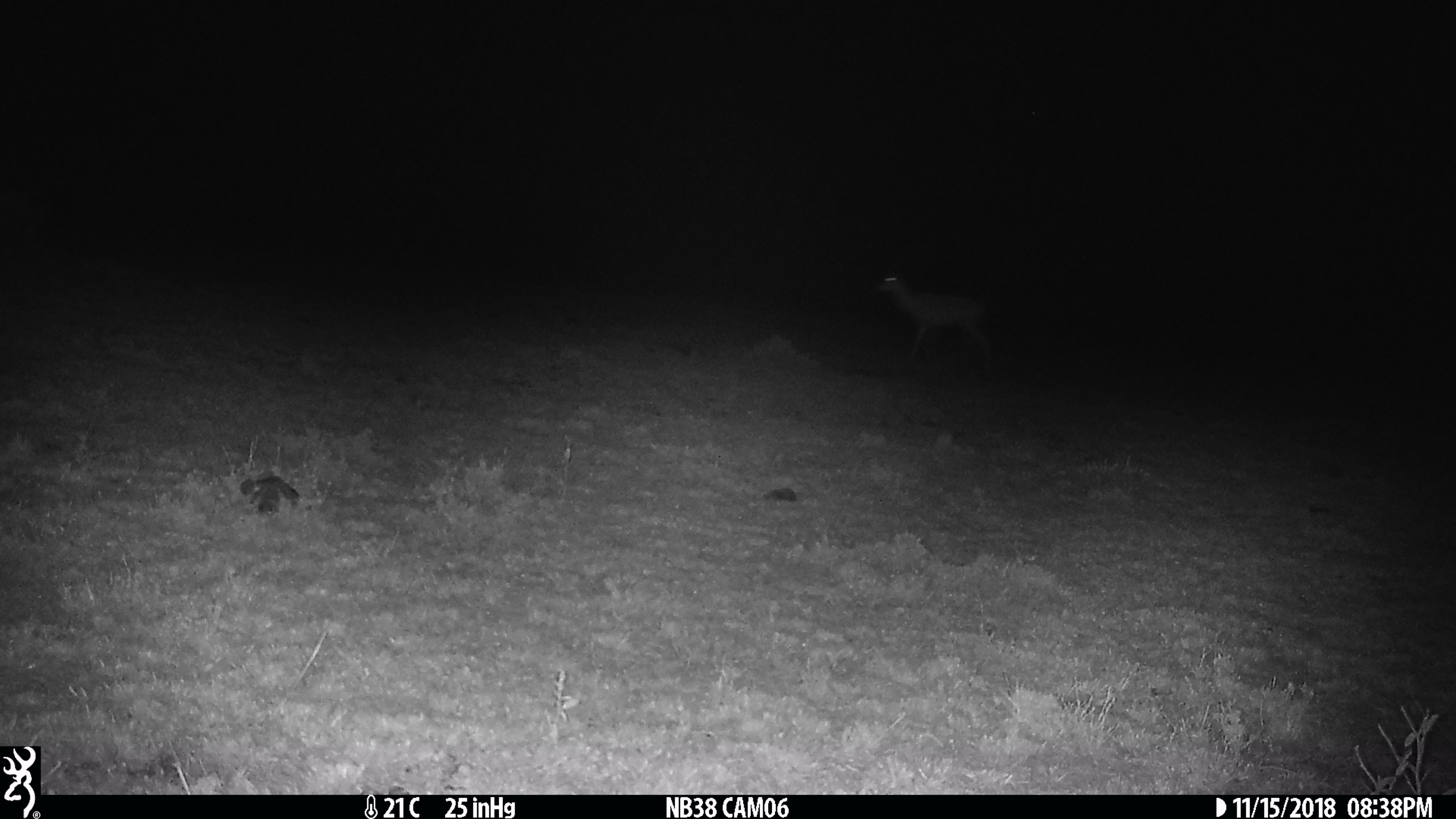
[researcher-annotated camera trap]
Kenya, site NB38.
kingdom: Animalia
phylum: Chordata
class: Mammalia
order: Artiodactyla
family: Bovidae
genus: Aepyceros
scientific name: Aepyceros melampus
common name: impala